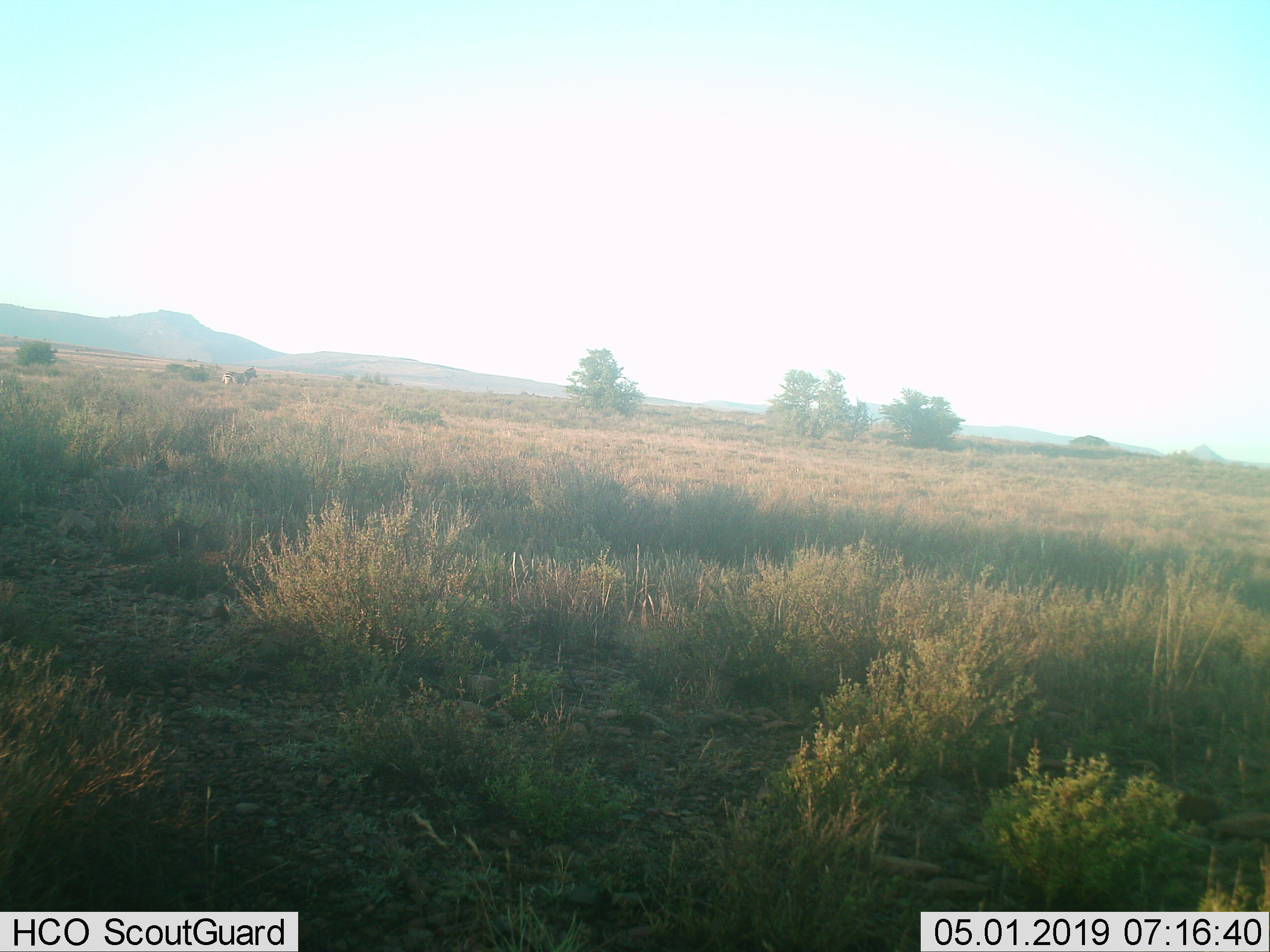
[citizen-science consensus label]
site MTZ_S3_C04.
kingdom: Animalia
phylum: Chordata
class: Mammalia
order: Perissodactyla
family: Equidae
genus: Equus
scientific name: Equus zebra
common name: mountain zebra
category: zebramountain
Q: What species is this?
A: Zebramountain (mountain zebra) (Equus zebra).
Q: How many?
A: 1.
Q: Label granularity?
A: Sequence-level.